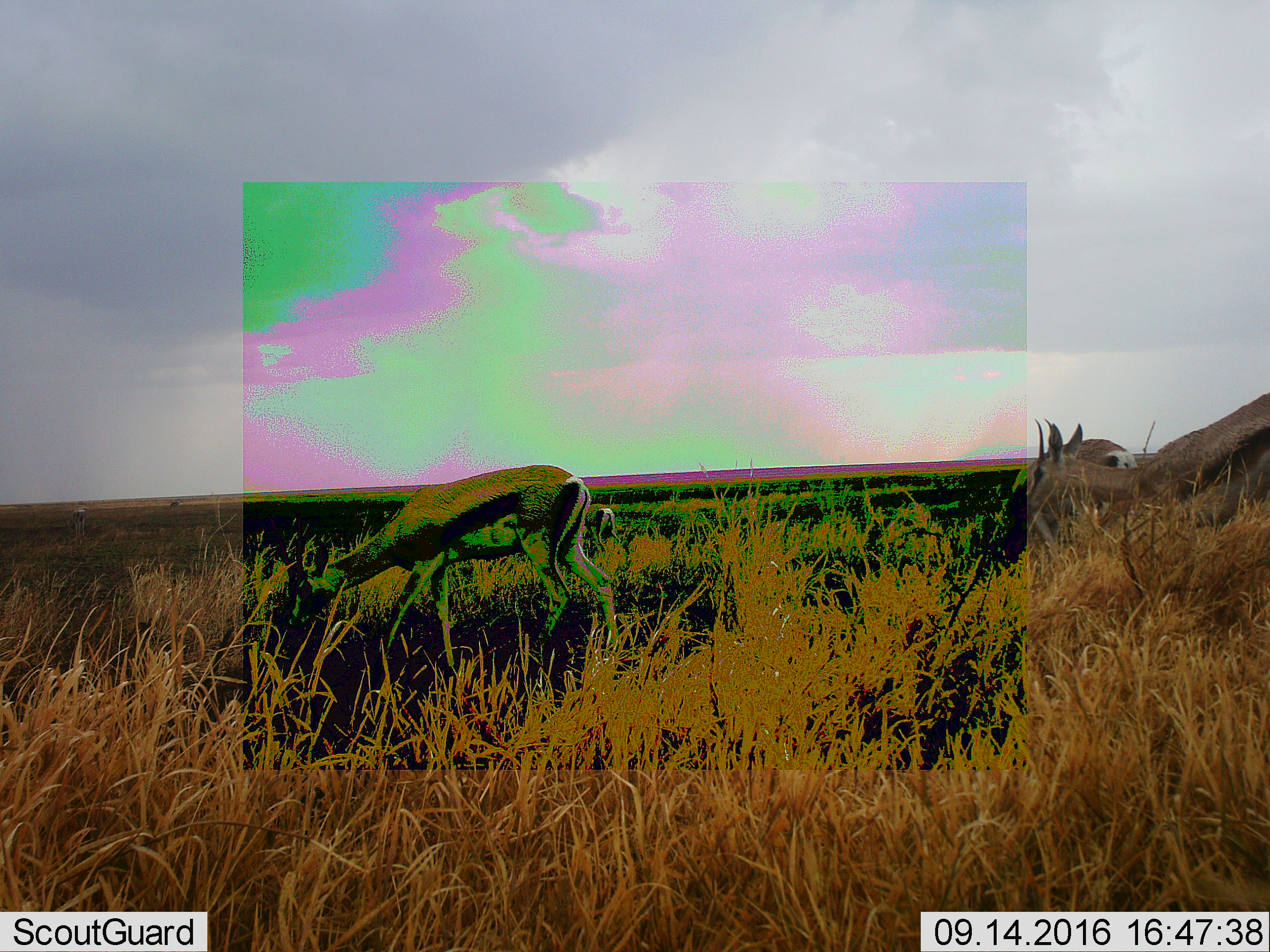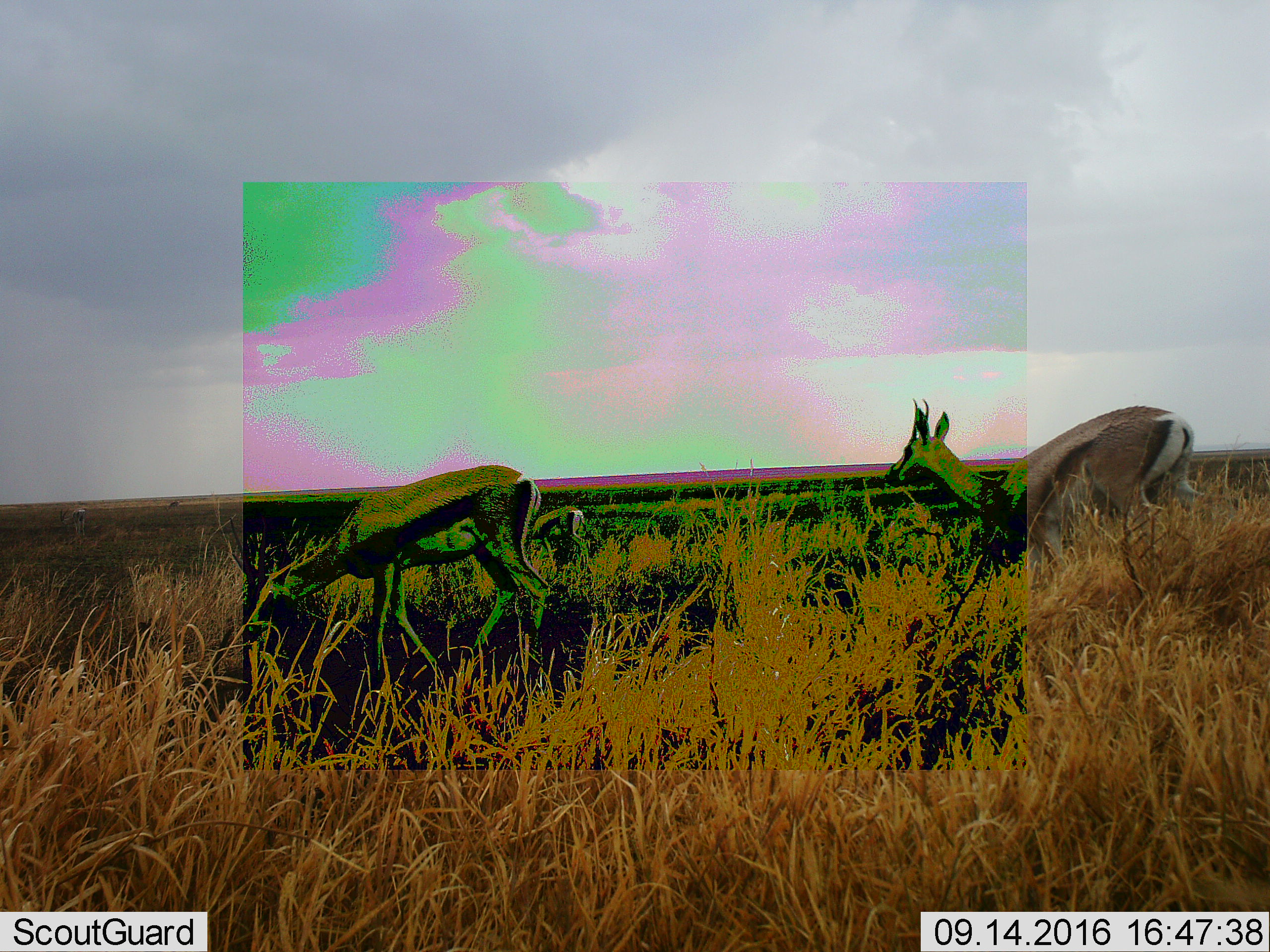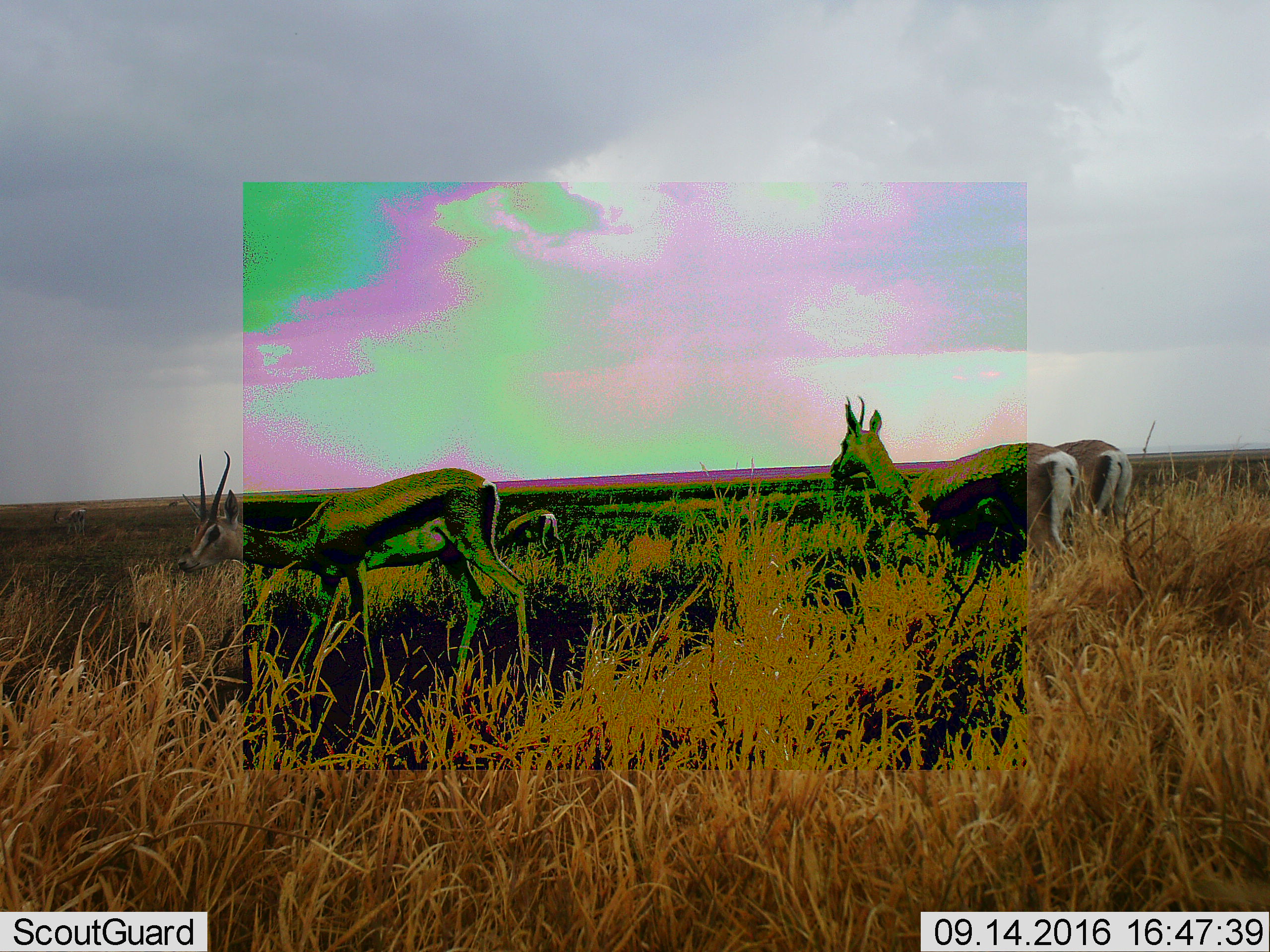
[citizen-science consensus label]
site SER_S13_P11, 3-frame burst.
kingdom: Animalia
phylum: Chordata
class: Mammalia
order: Artiodactyla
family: Bovidae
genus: Eudorcas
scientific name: Eudorcas thomsonii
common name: thomson's gazelle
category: gazellethomsons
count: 3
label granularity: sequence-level